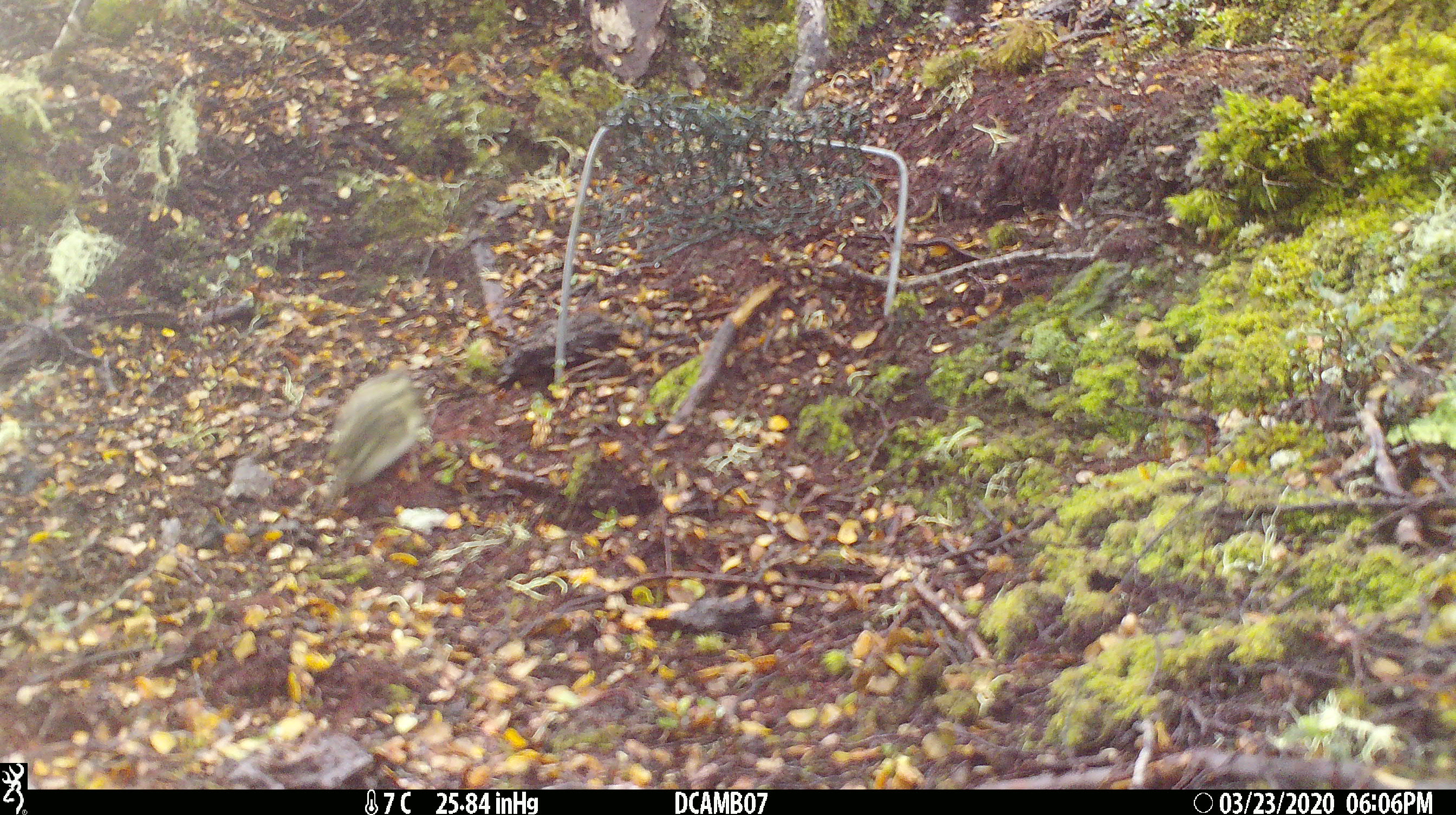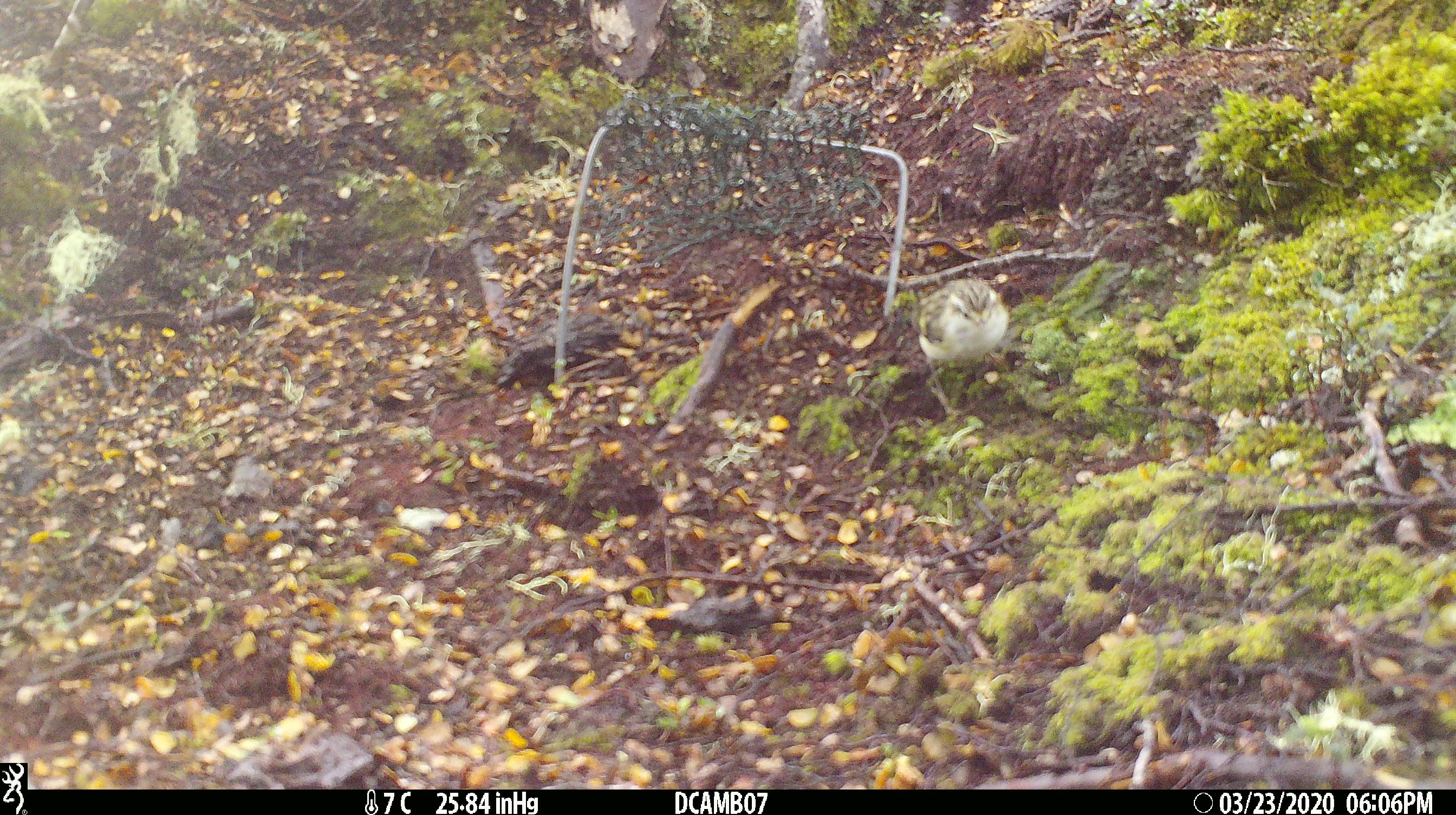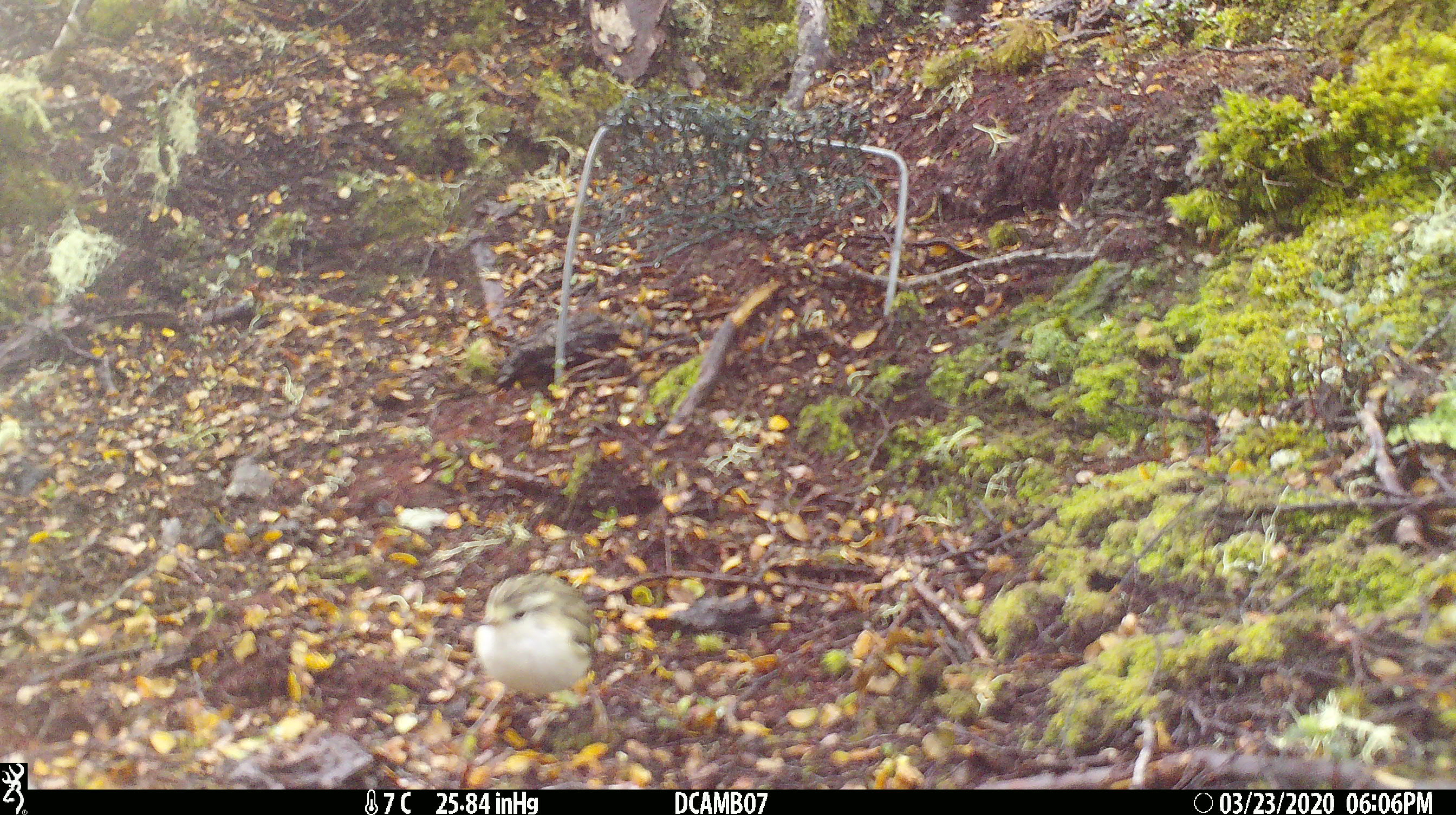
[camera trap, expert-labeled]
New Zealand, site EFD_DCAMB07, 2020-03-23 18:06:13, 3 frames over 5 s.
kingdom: Animalia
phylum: Chordata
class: Aves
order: Passeriformes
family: Acanthisittidae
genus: Acanthisitta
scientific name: Acanthisitta chloris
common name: rifleman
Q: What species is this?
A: Rifleman (Acanthisitta chloris).